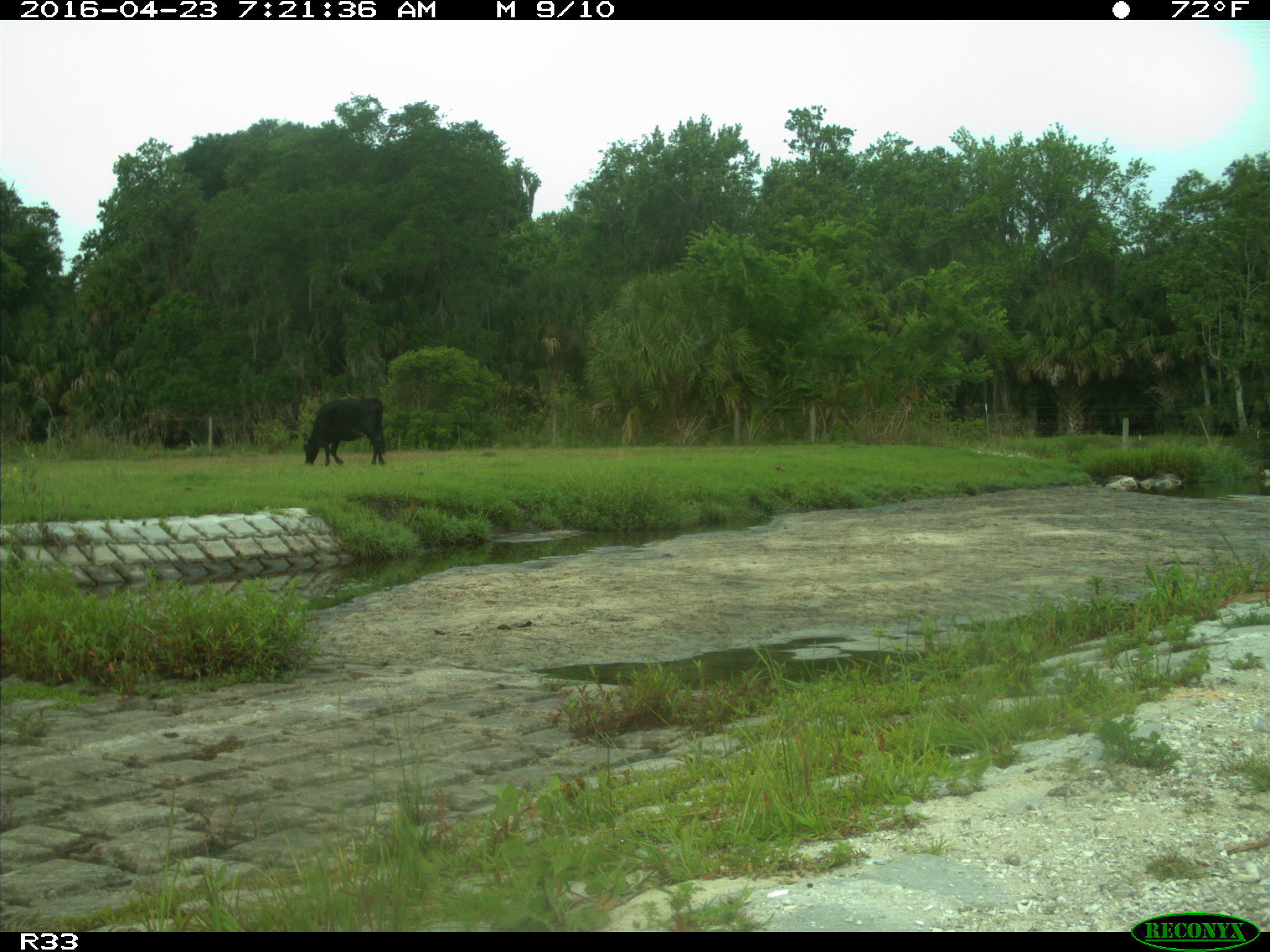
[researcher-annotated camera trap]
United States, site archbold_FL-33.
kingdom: Animalia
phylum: Chordata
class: Mammalia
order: Artiodactyla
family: Bovidae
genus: Bos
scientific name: Bos taurus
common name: domestic cow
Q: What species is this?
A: Bos taurus (domestic cow).